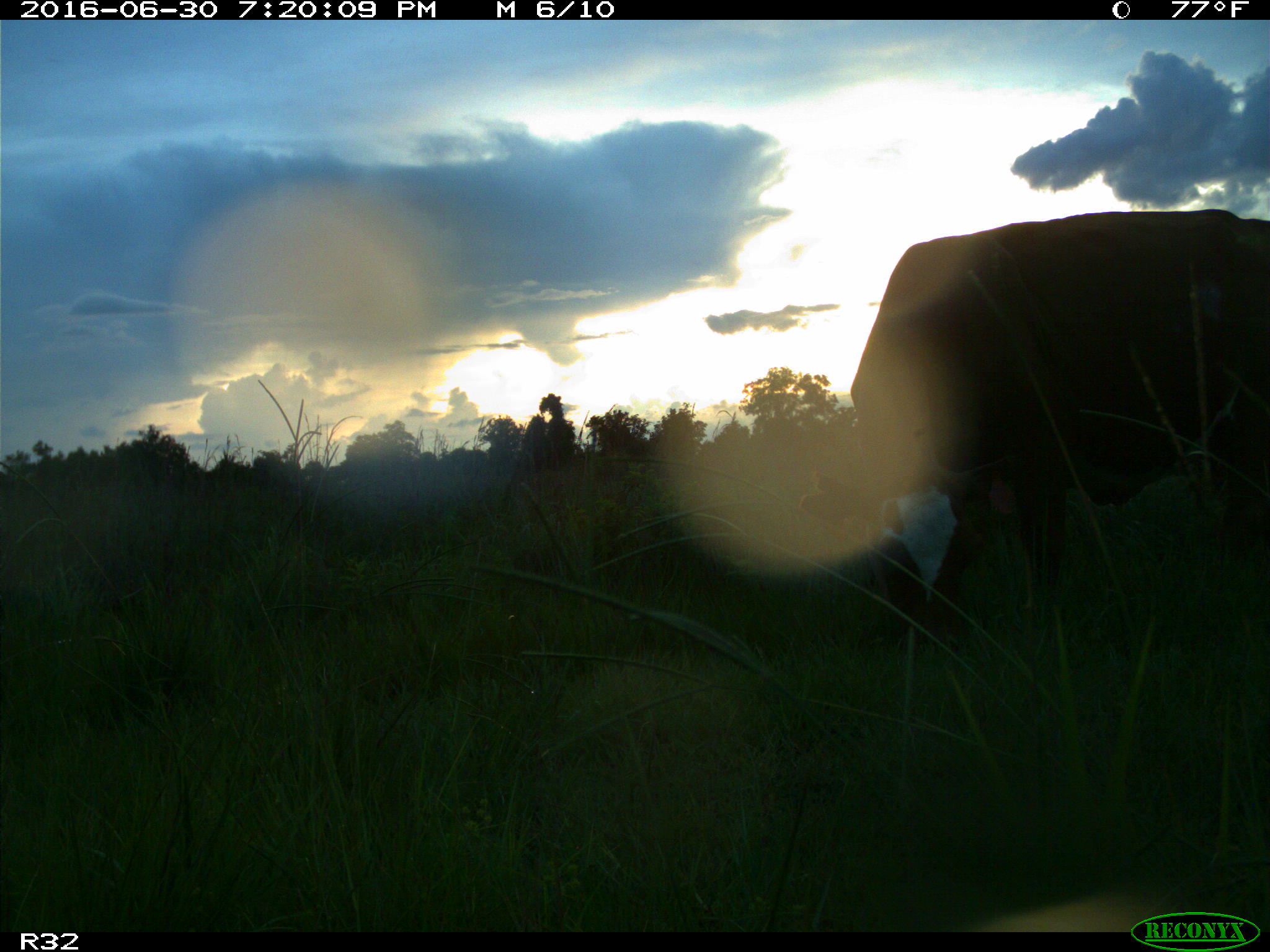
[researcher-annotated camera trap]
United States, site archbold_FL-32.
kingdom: Animalia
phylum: Chordata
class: Mammalia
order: Artiodactyla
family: Bovidae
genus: Bos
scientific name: Bos taurus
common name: domestic cow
Bos taurus (domestic cow).